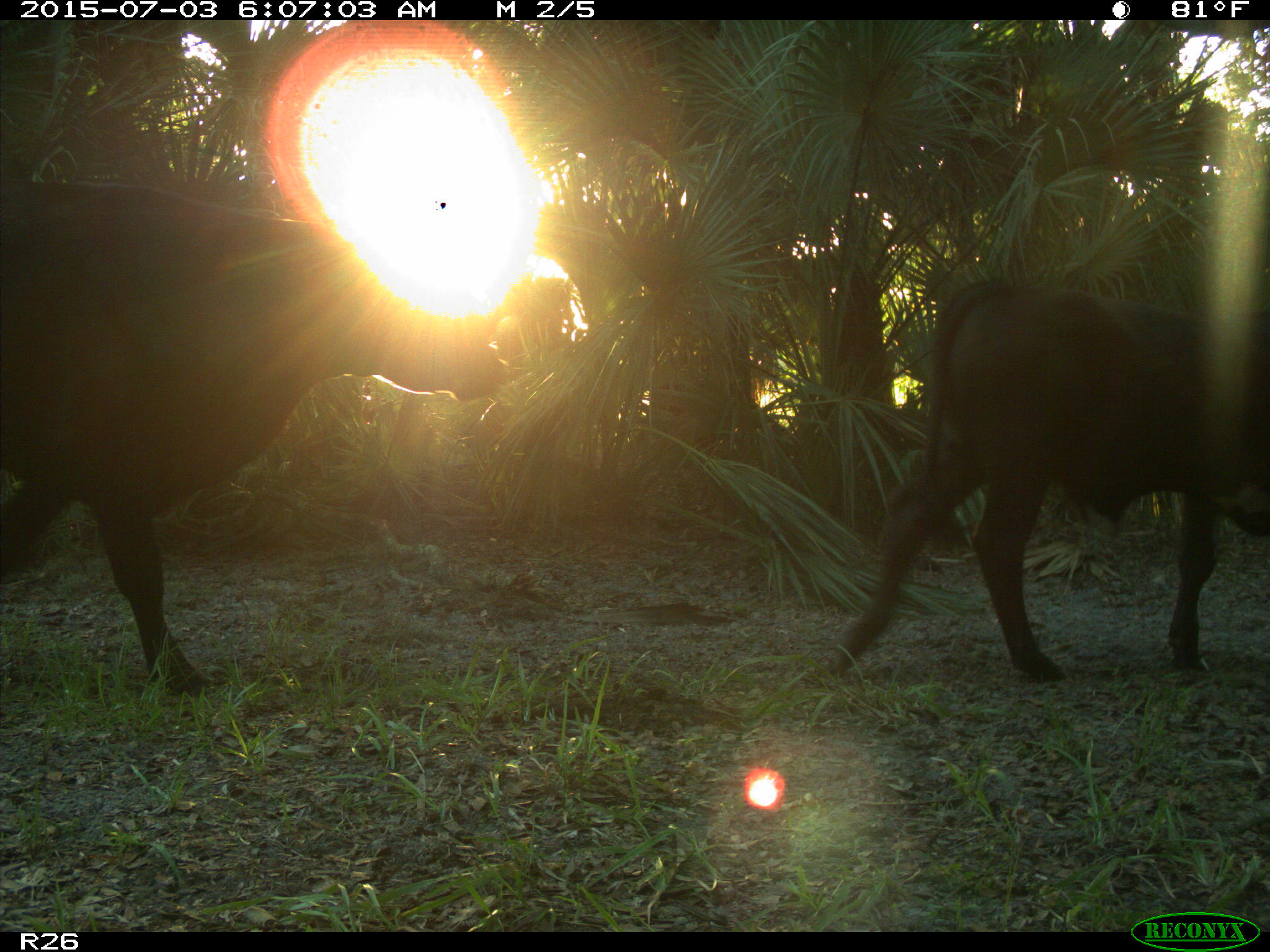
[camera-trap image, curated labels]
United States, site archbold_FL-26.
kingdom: Animalia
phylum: Chordata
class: Mammalia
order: Artiodactyla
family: Bovidae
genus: Bos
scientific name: Bos taurus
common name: domestic cow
Bos taurus (domestic cow).